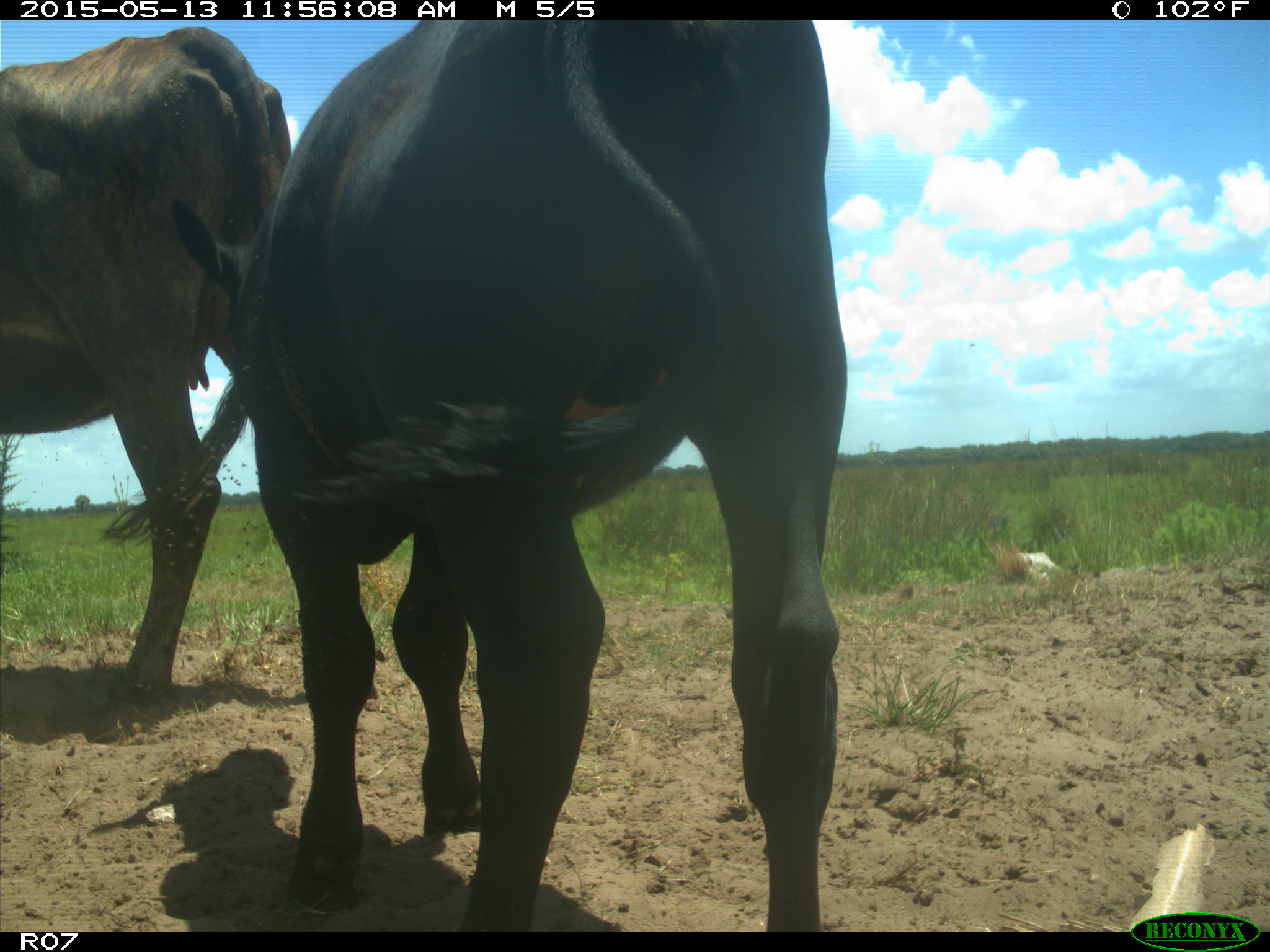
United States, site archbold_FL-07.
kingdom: Animalia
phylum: Chordata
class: Mammalia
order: Artiodactyla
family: Bovidae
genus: Bos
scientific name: Bos taurus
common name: domestic cow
Bos taurus (domestic cow).